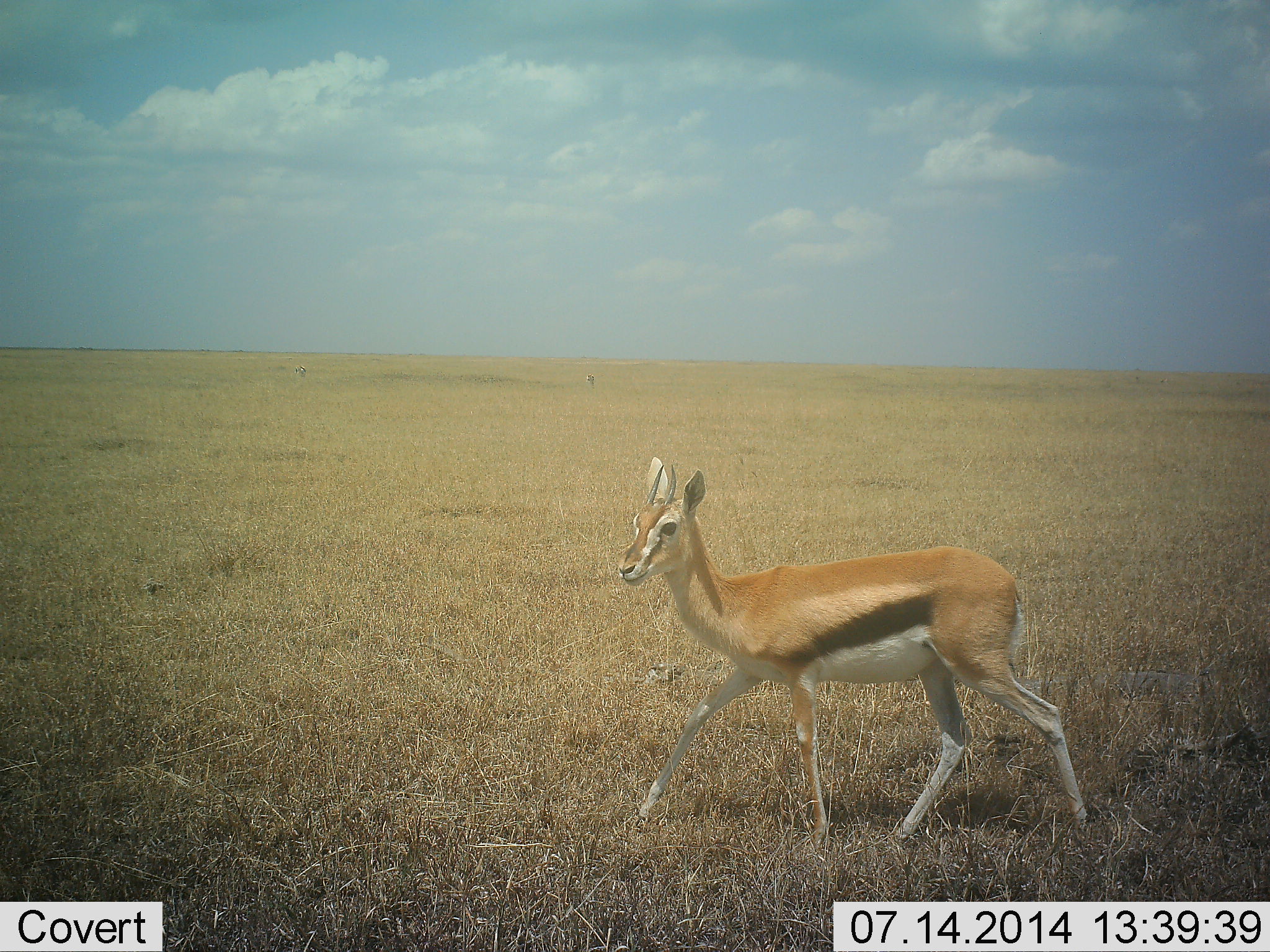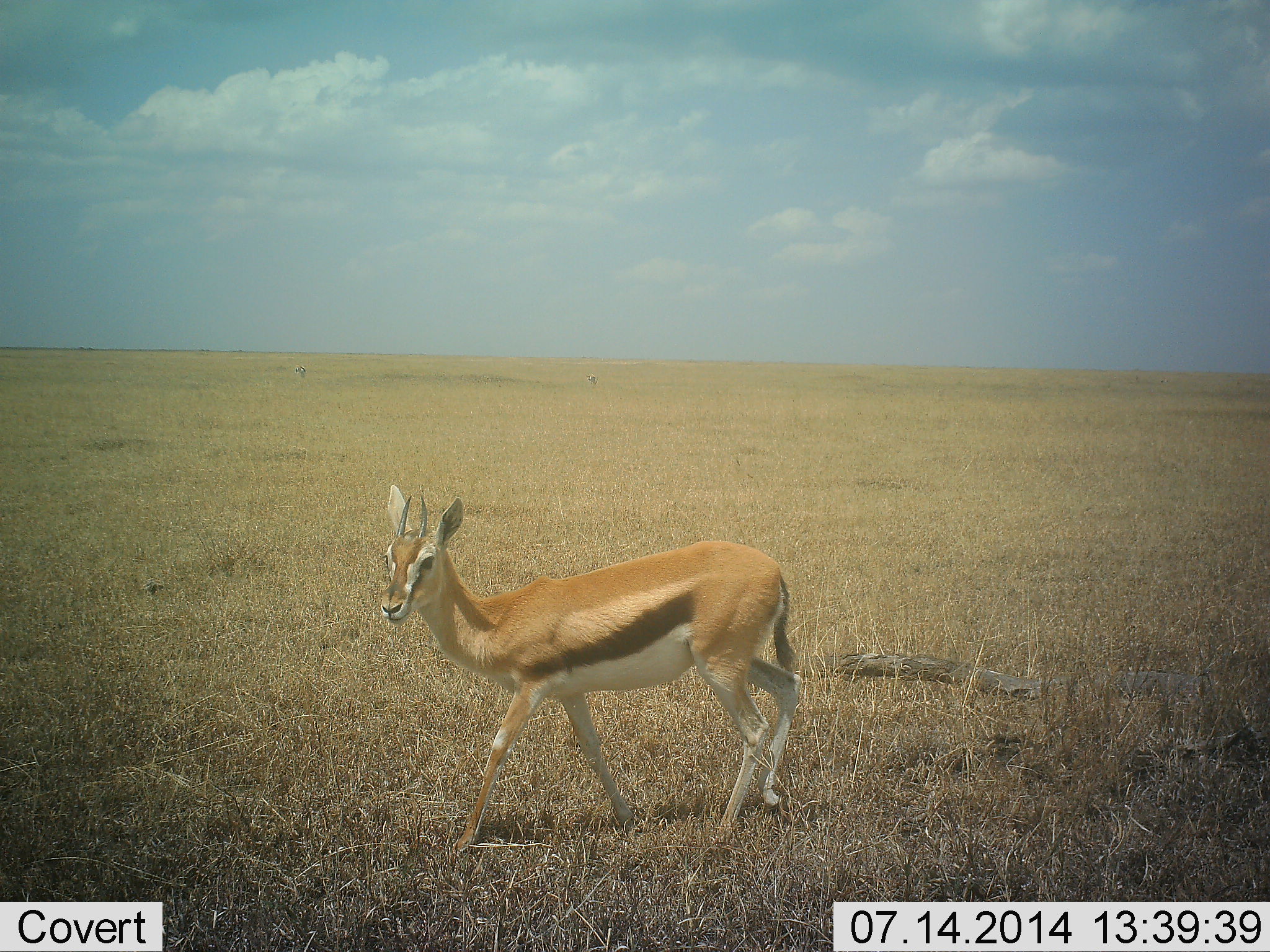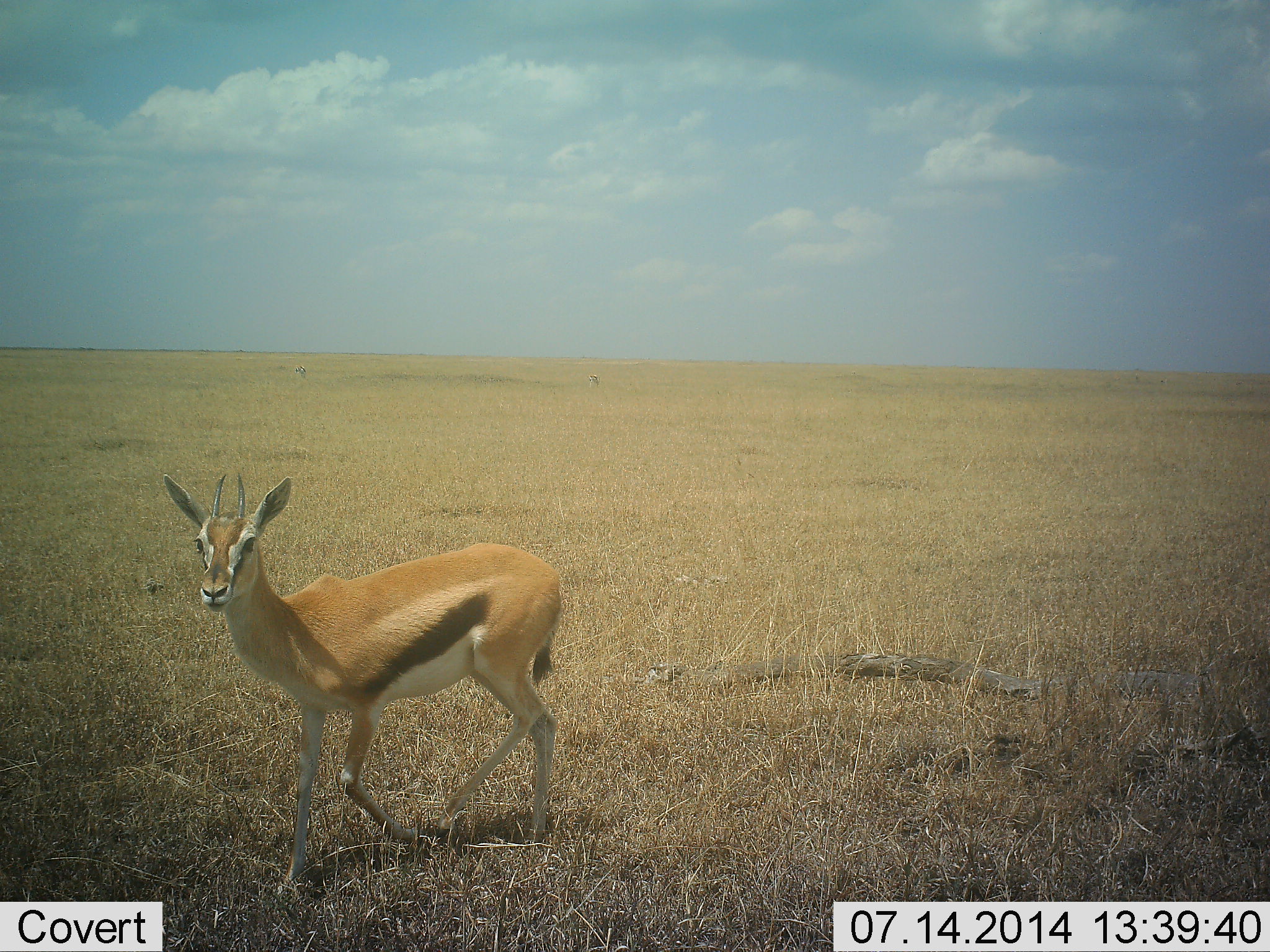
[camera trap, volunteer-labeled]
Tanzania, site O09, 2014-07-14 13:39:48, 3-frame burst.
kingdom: Animalia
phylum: Chordata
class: Mammalia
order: Artiodactyla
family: Bovidae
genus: Eudorcas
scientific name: Eudorcas thomsonii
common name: thomson's gazelle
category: gazellethomsons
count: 1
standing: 10%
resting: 0%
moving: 90%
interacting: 0%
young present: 0%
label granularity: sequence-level